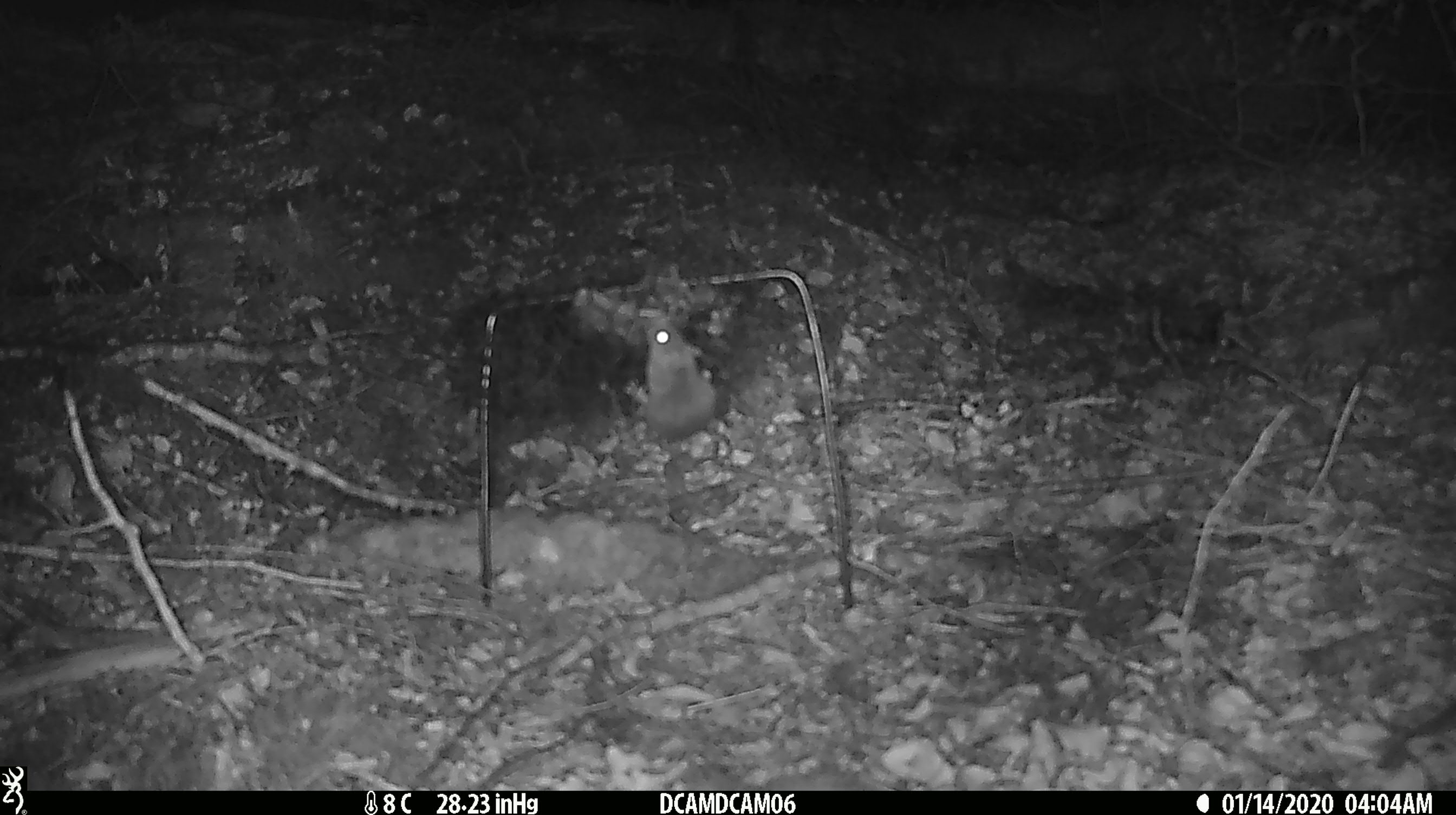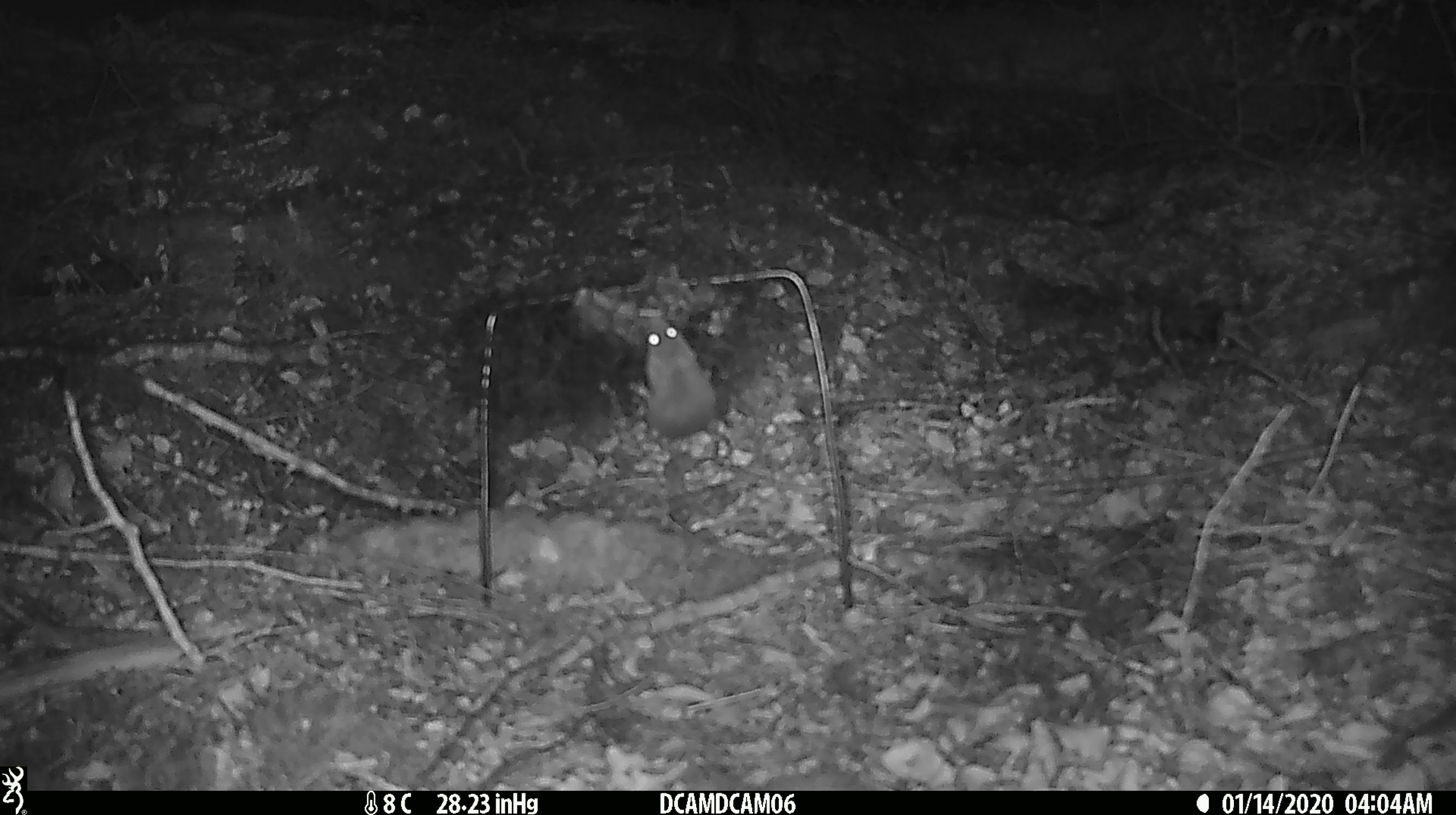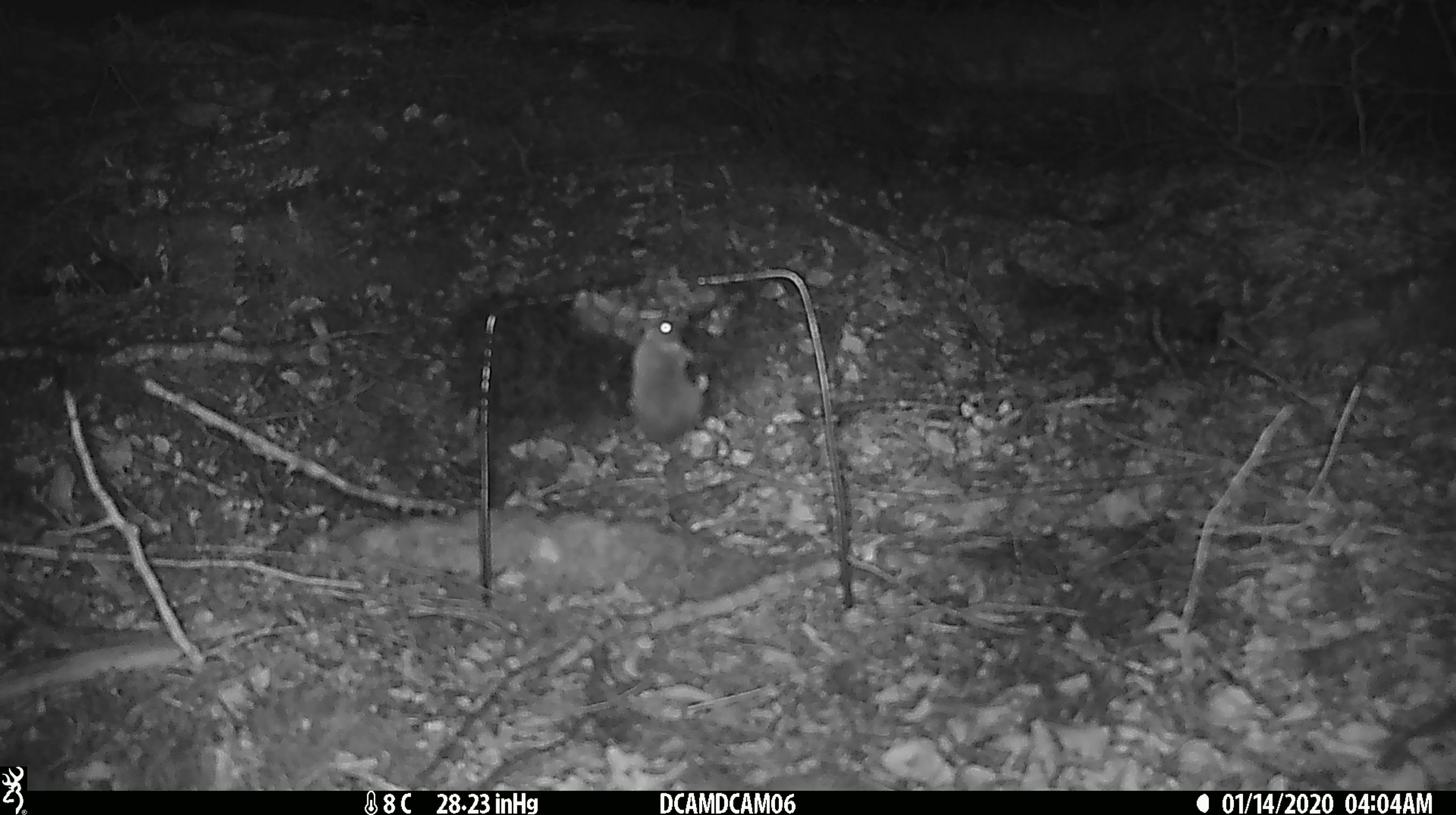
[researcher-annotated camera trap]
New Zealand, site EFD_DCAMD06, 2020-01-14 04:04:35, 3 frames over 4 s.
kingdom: Animalia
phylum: Chordata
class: Mammalia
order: Rodentia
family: Muridae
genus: Mus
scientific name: Mus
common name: mouse